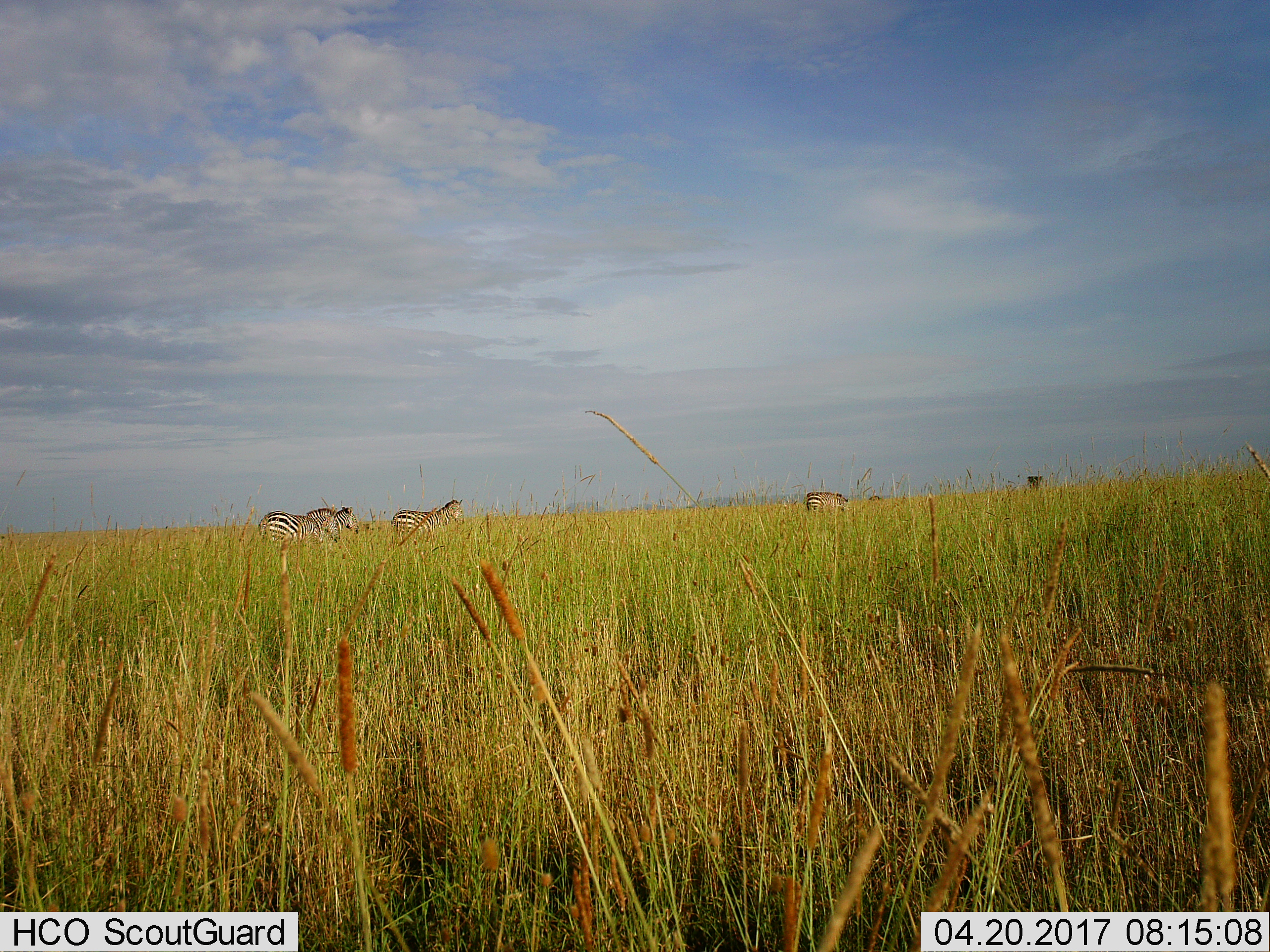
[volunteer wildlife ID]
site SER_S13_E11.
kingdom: Animalia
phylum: Chordata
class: Mammalia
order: Perissodactyla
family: Equidae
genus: Equus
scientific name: Equus quagga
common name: plains zebra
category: zebraplains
Zebraplains (plains zebra) (Equus quagga), count 3. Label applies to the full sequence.